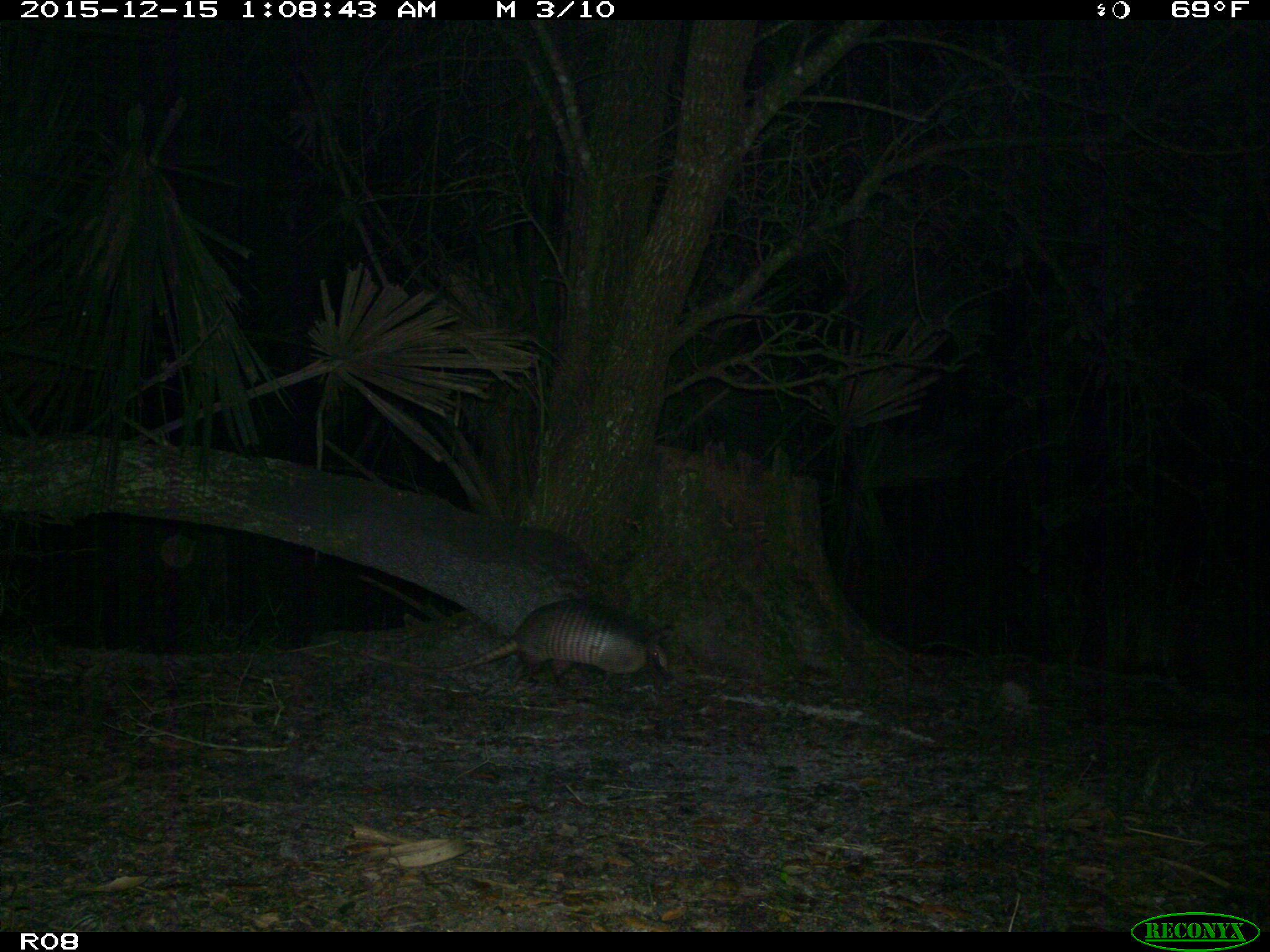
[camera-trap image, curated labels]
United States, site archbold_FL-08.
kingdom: Animalia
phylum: Chordata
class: Mammalia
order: Cingulata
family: Dasypodidae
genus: Dasypus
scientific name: Dasypus novemcinctus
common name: nine-banded armadillo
Dasypus novemcinctus (nine-banded armadillo).